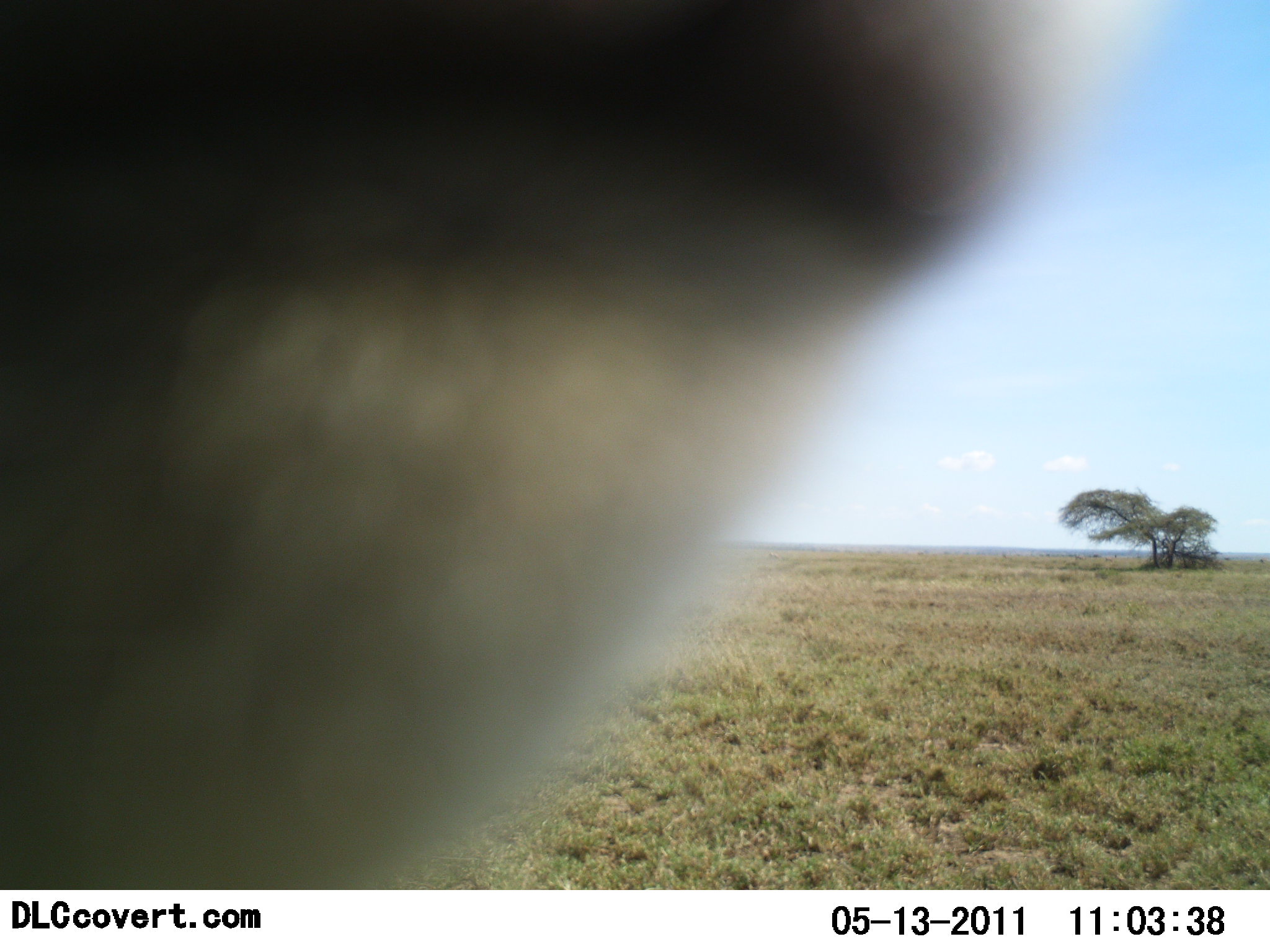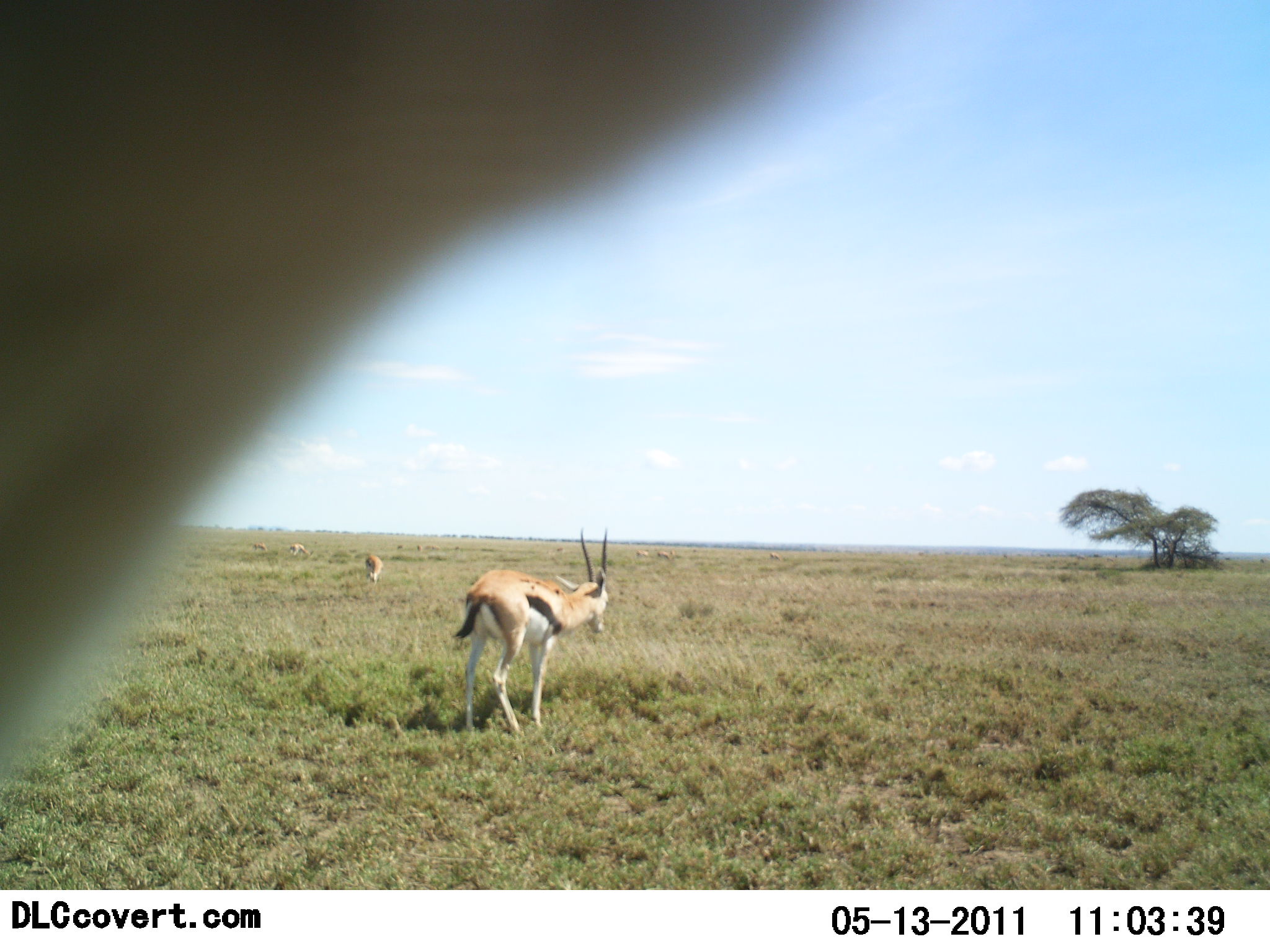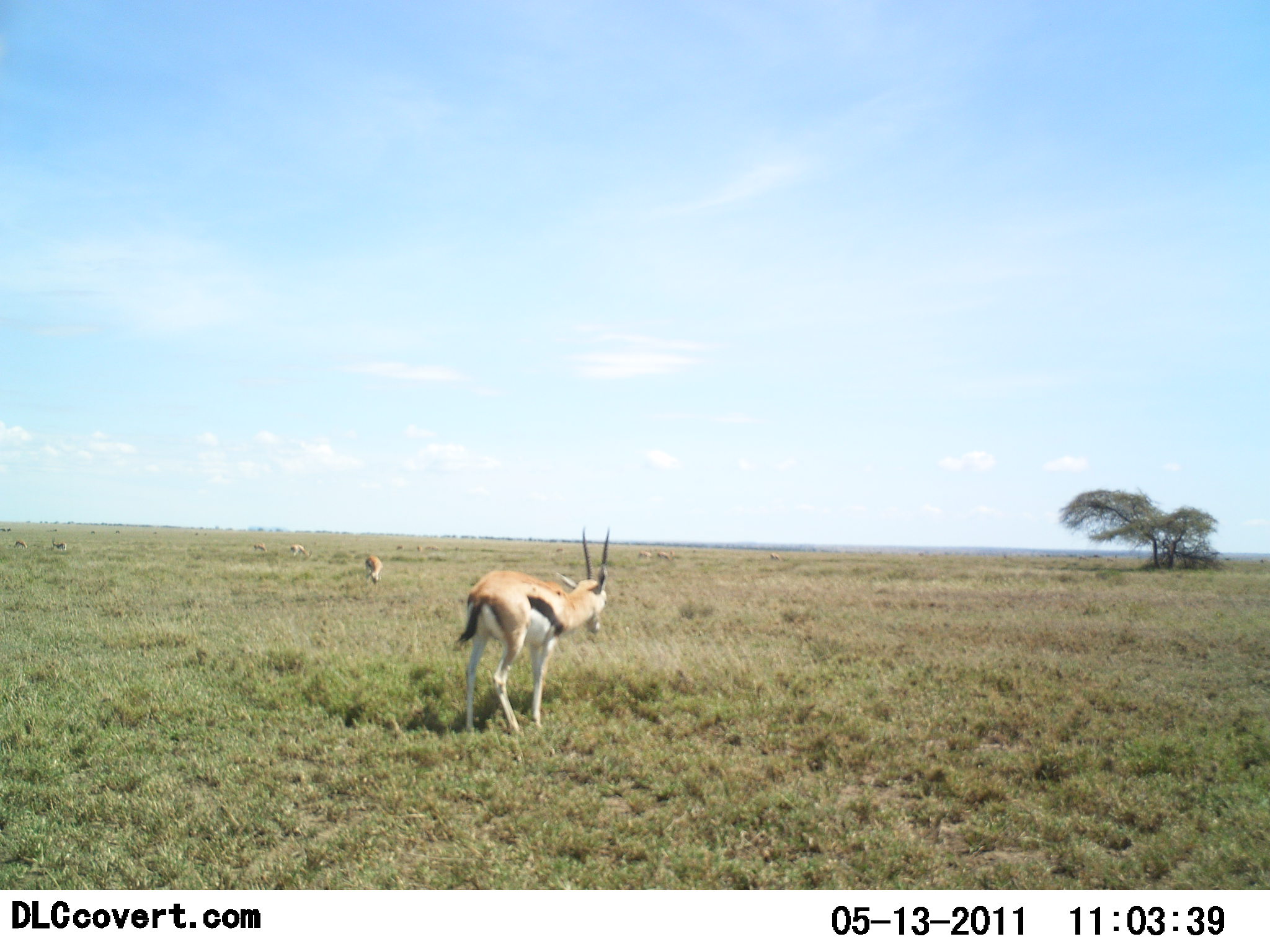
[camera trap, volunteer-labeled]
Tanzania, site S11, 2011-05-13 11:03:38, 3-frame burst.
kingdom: Animalia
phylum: Chordata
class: Mammalia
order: Artiodactyla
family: Bovidae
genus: Eudorcas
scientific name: Eudorcas thomsonii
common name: thomson's gazelle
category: gazellethomsons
Gazellethomsons (thomson's gazelle) (Eudorcas thomsonii), count 3. Behavior (volunteer vote fractions): standing 75%, resting 0%, moving 42%, interacting 0%. Young present (vote fraction): 0%. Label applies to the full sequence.